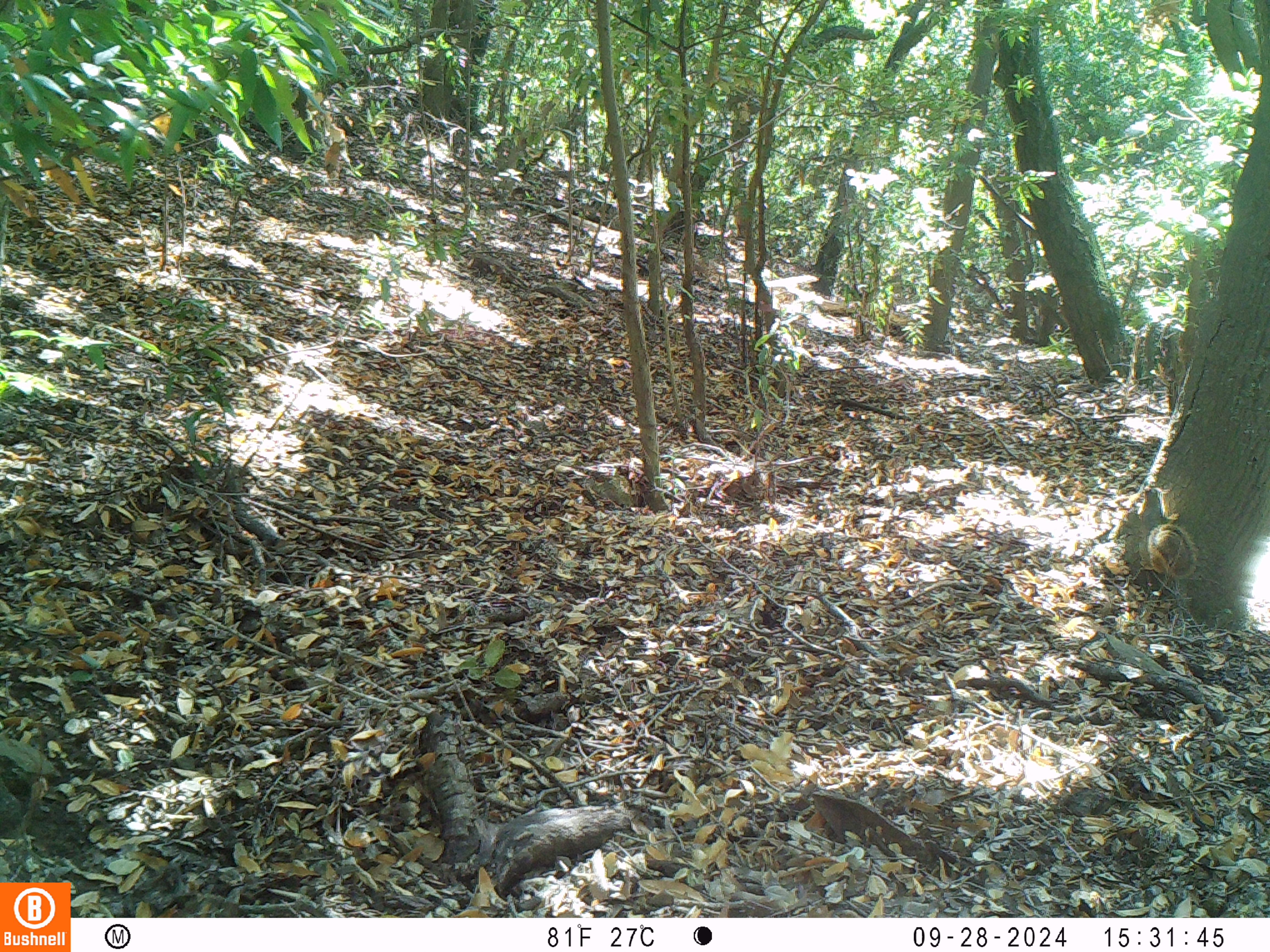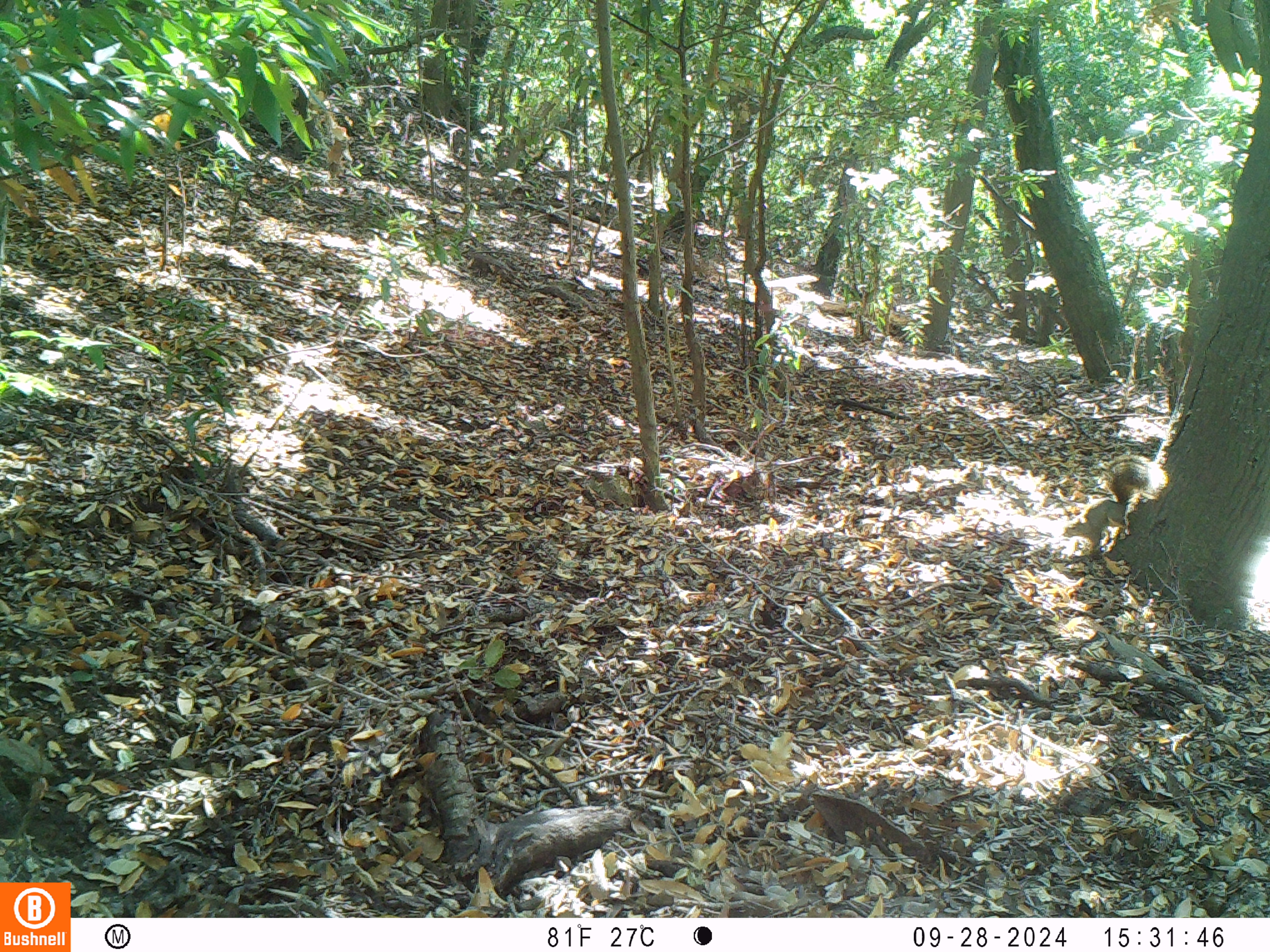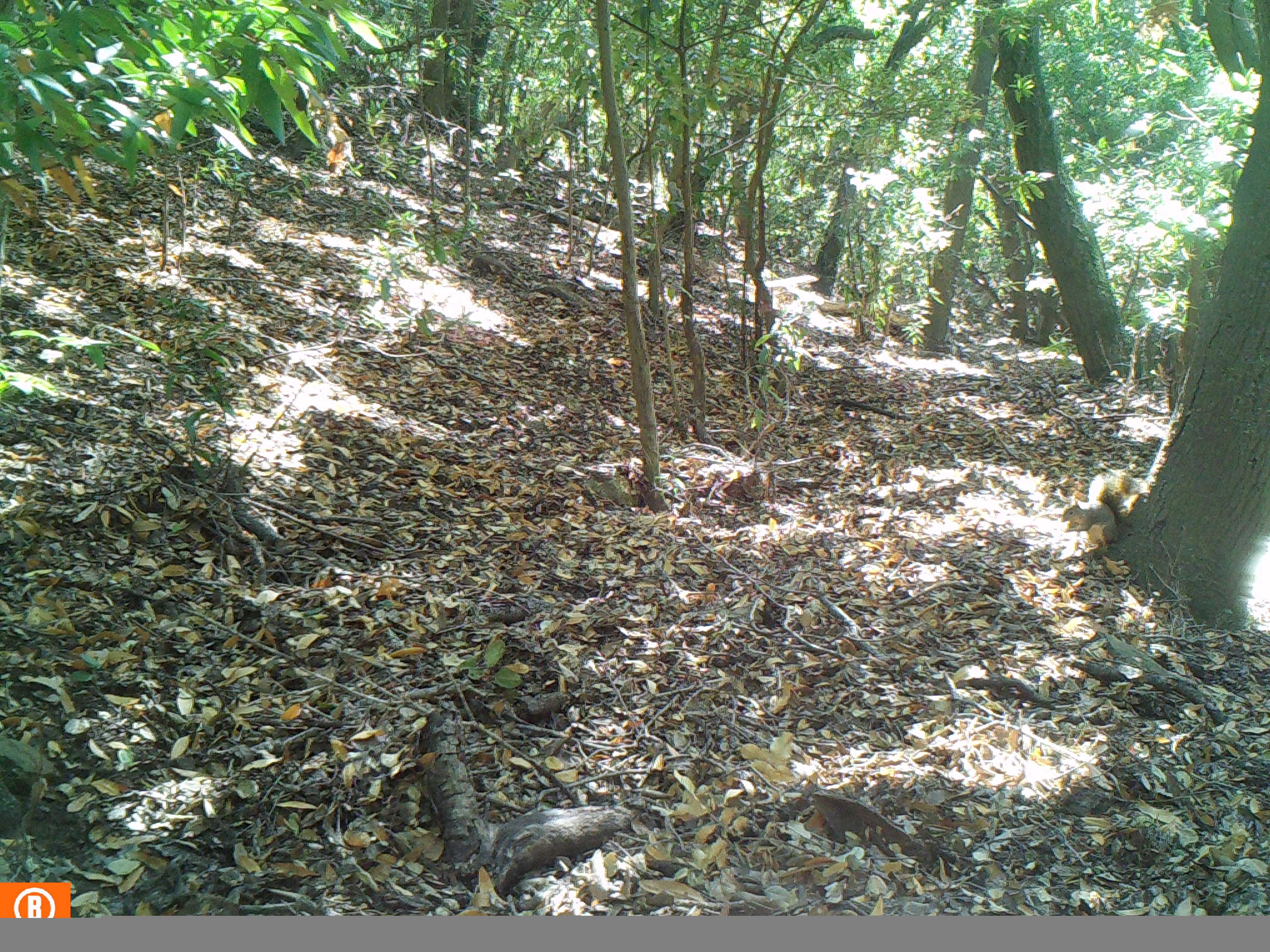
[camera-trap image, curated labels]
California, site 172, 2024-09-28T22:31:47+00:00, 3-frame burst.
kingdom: Animalia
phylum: Chordata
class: Mammalia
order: Rodentia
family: Sciuridae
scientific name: Sciuridae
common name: squirrel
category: unknown squirrel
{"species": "unknown squirrel (squirrel) (Sciuridae)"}